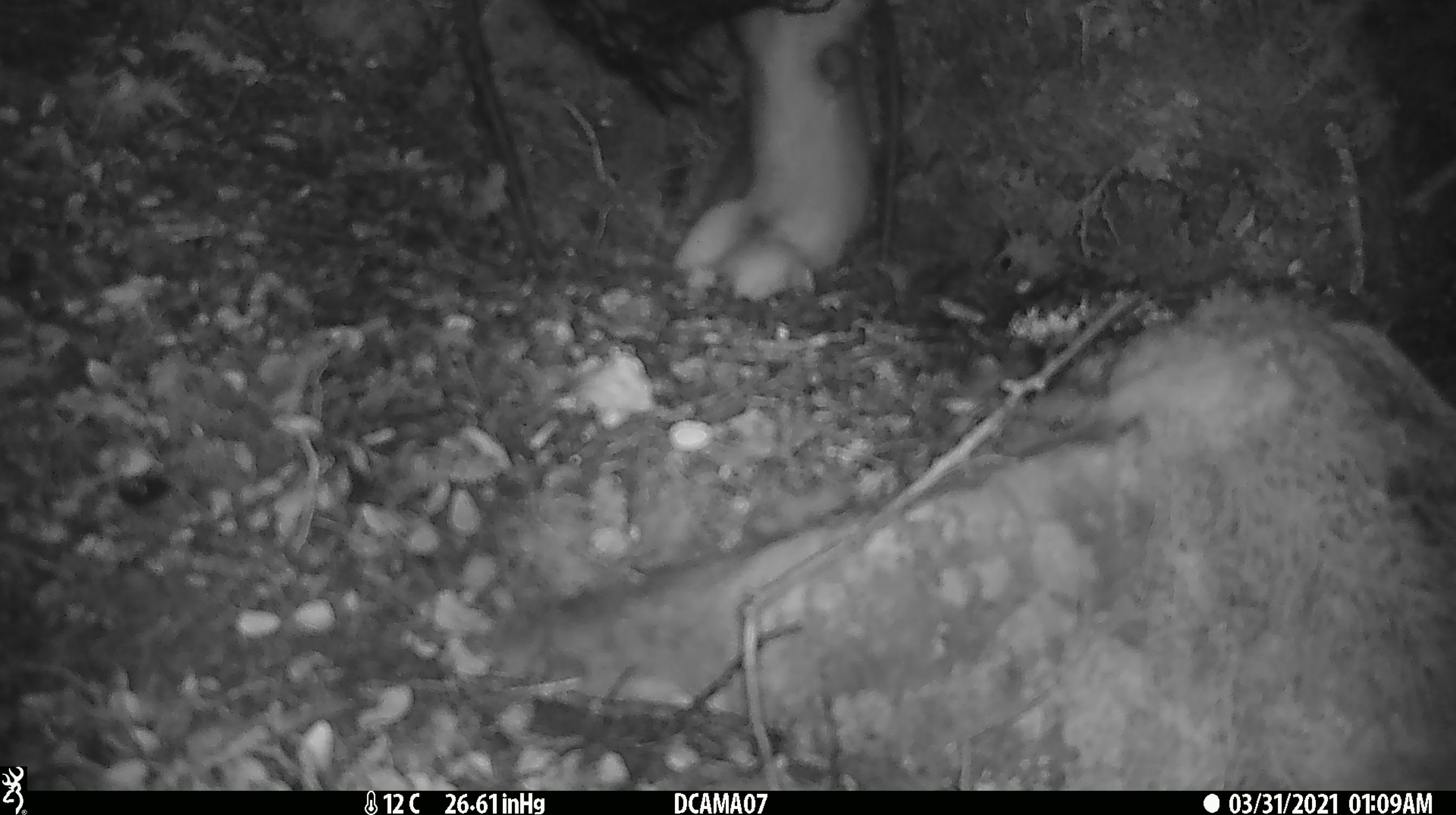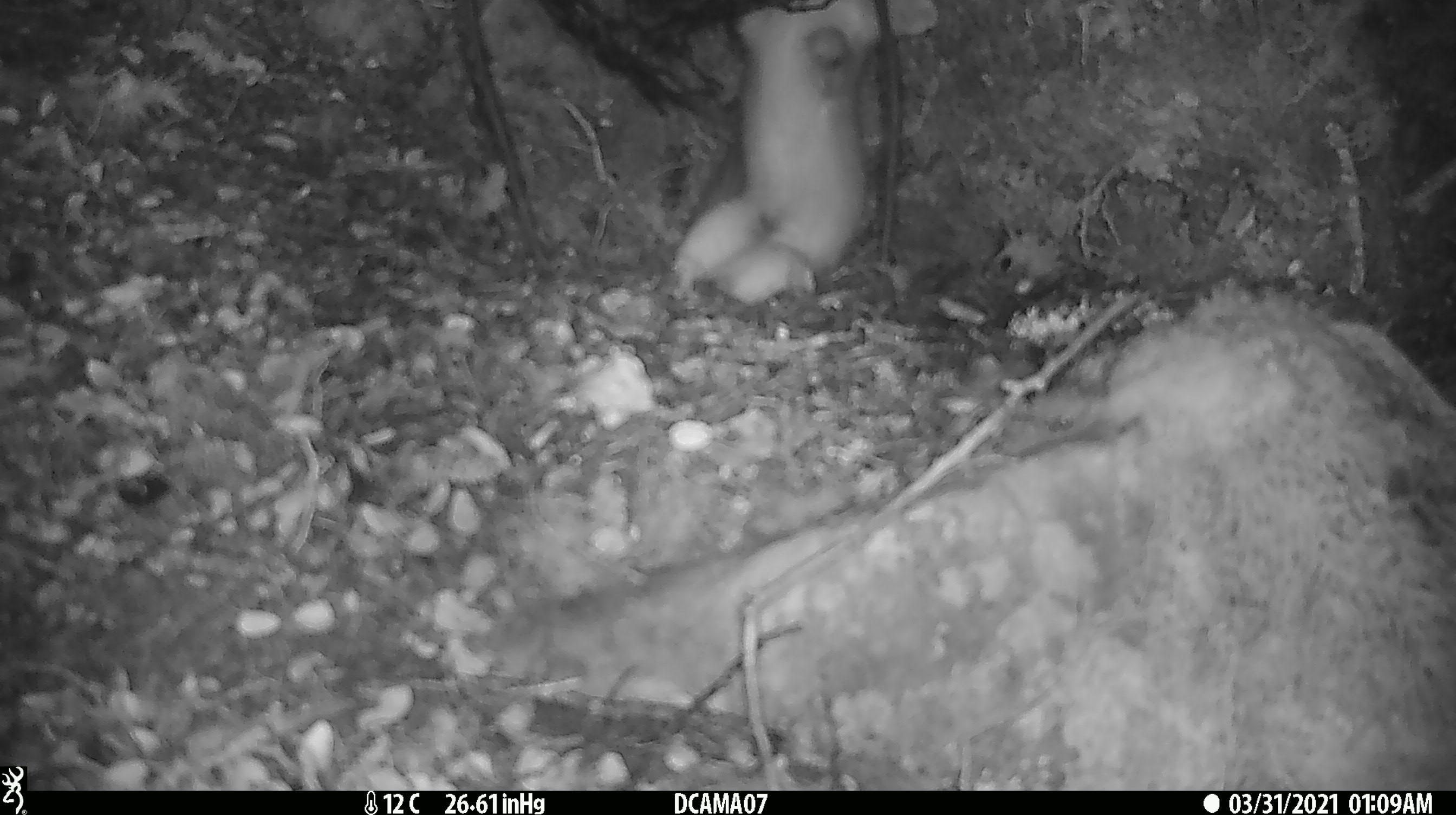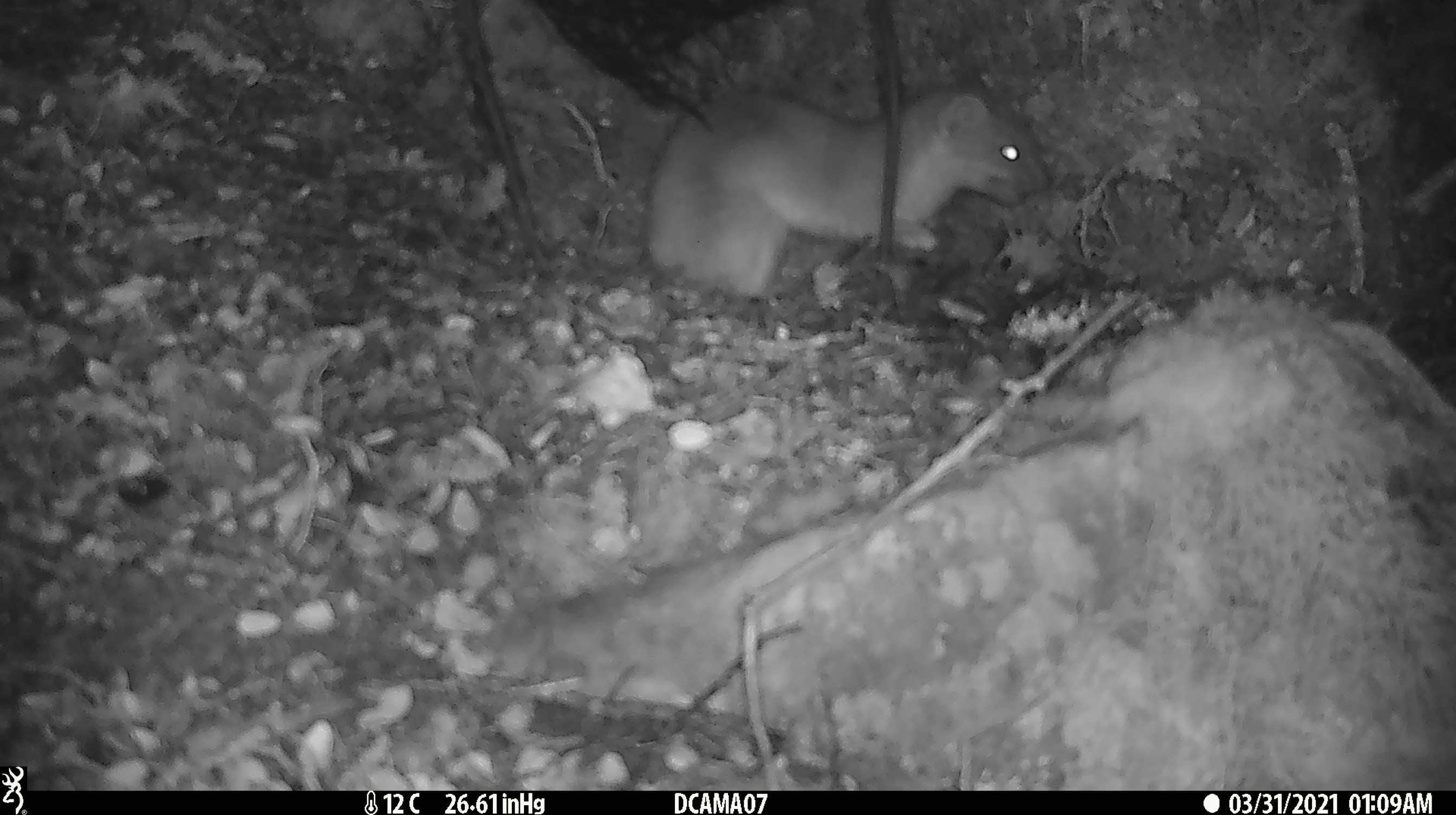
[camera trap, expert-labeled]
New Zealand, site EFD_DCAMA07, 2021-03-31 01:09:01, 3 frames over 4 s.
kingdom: Animalia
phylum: Chordata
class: Mammalia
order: Carnivora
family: Mustelidae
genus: Mustela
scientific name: Mustela erminea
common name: stoat